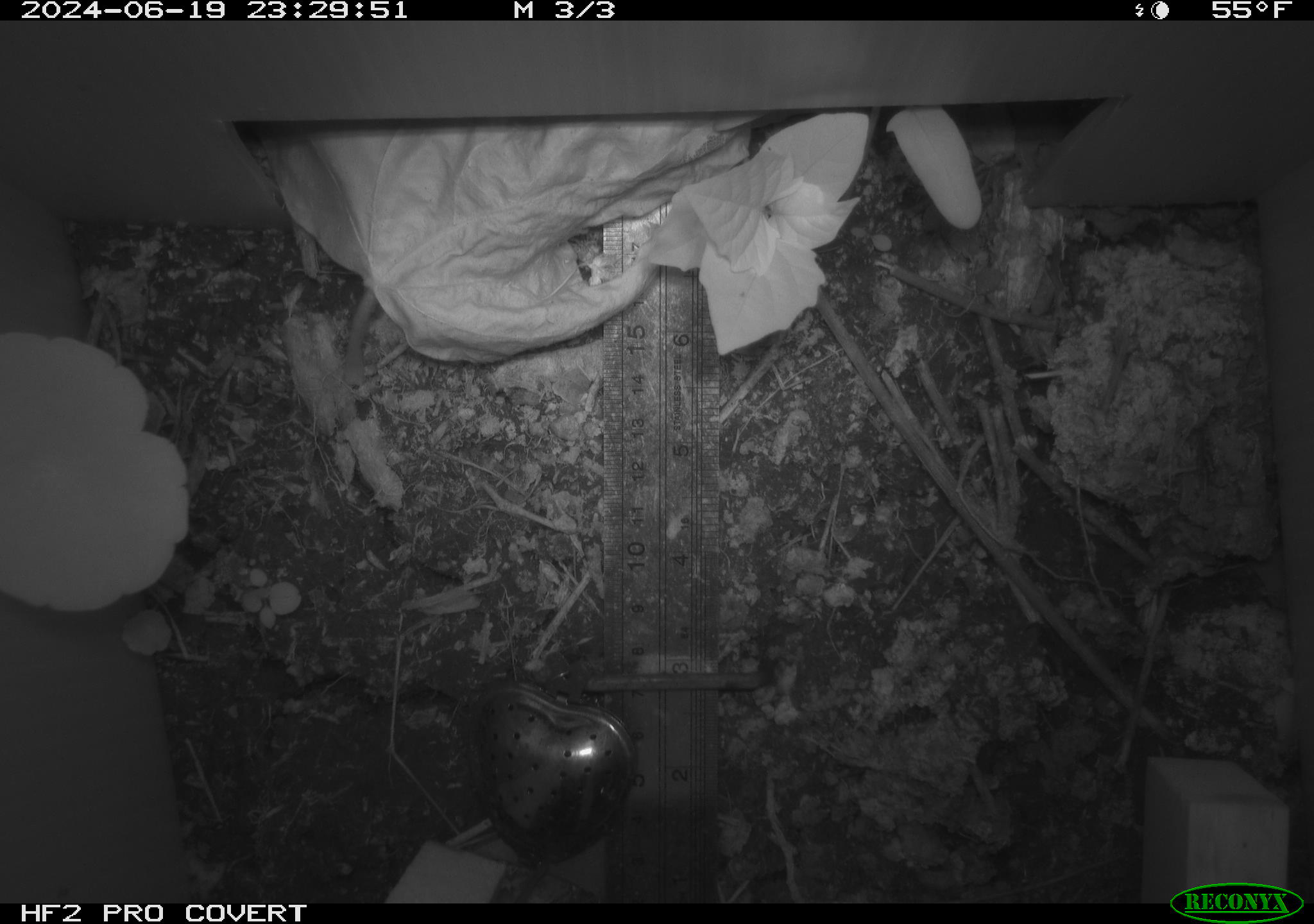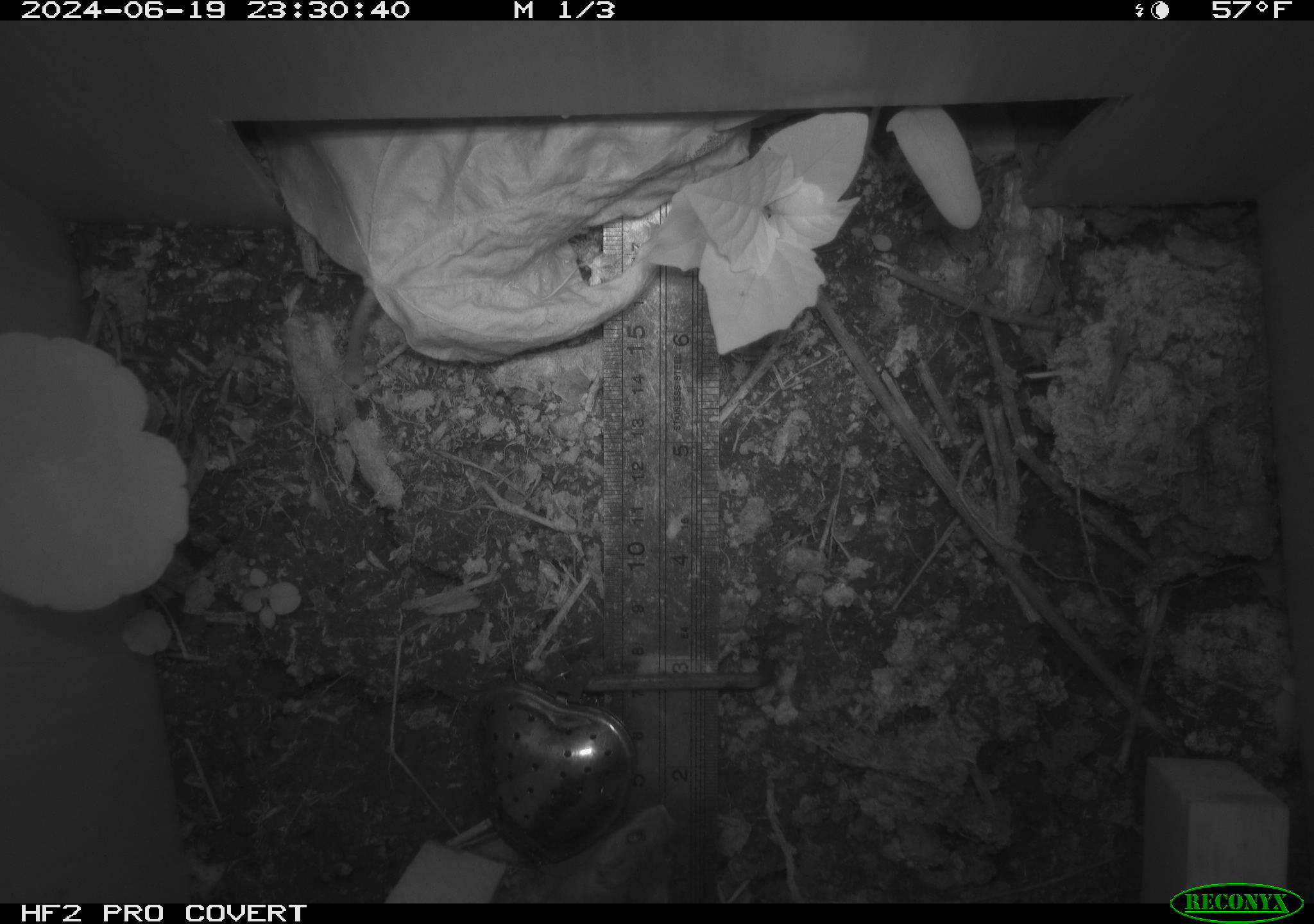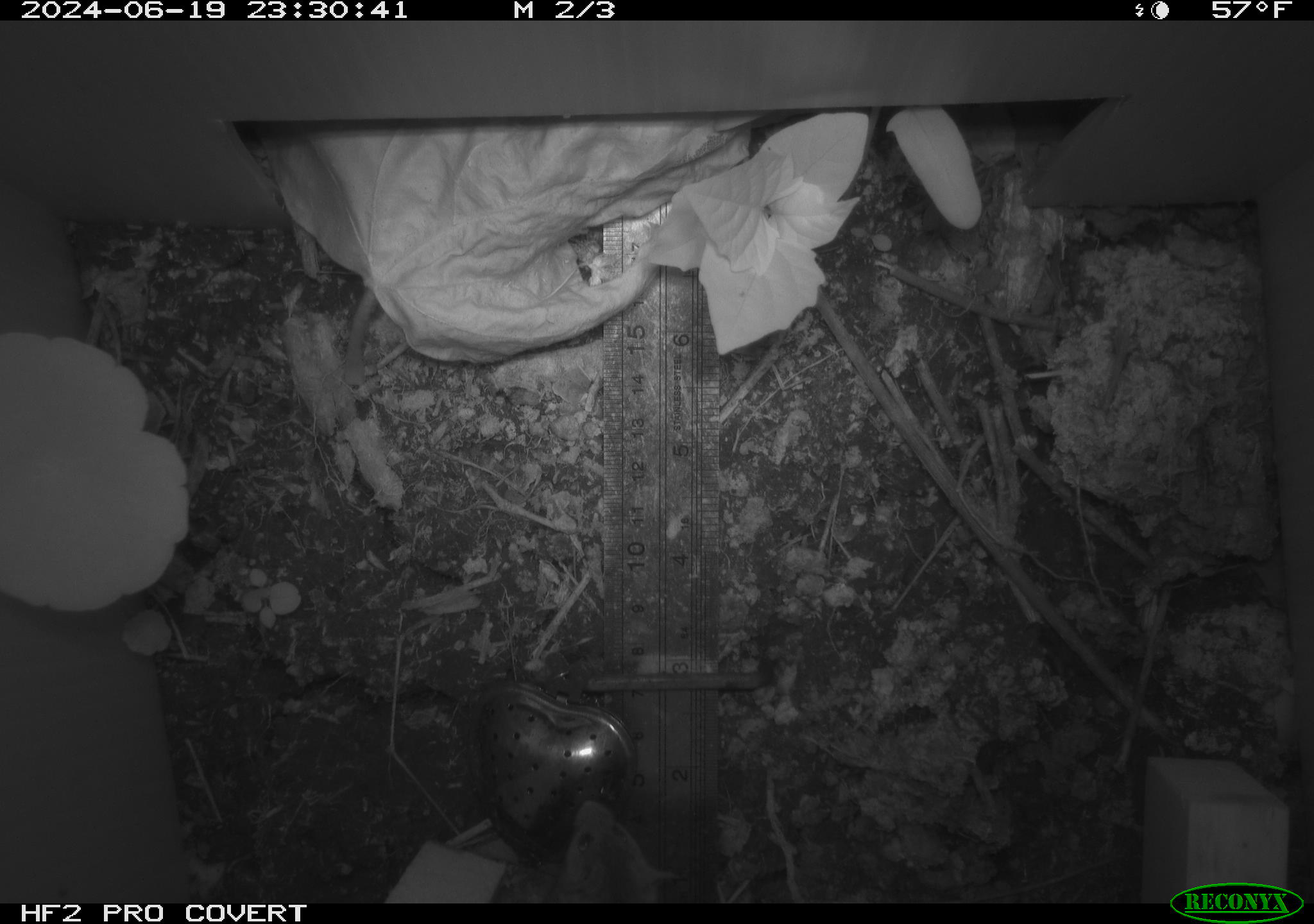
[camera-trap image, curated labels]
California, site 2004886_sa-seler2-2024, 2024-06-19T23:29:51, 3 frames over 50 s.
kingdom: Animalia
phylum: Chordata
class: Mammalia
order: Rodentia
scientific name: Rodentia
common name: mouse species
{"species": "mouse species (Rodentia)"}